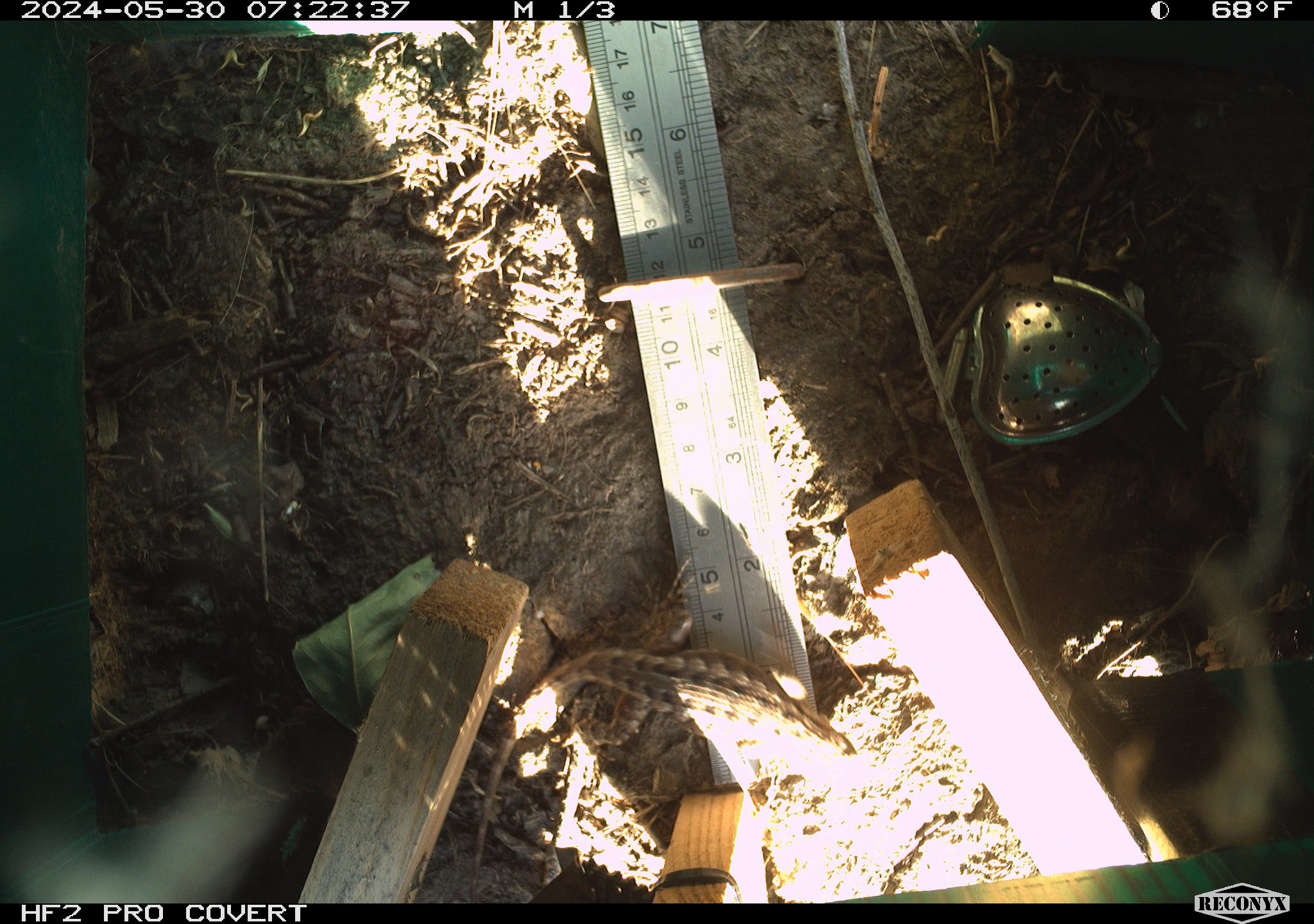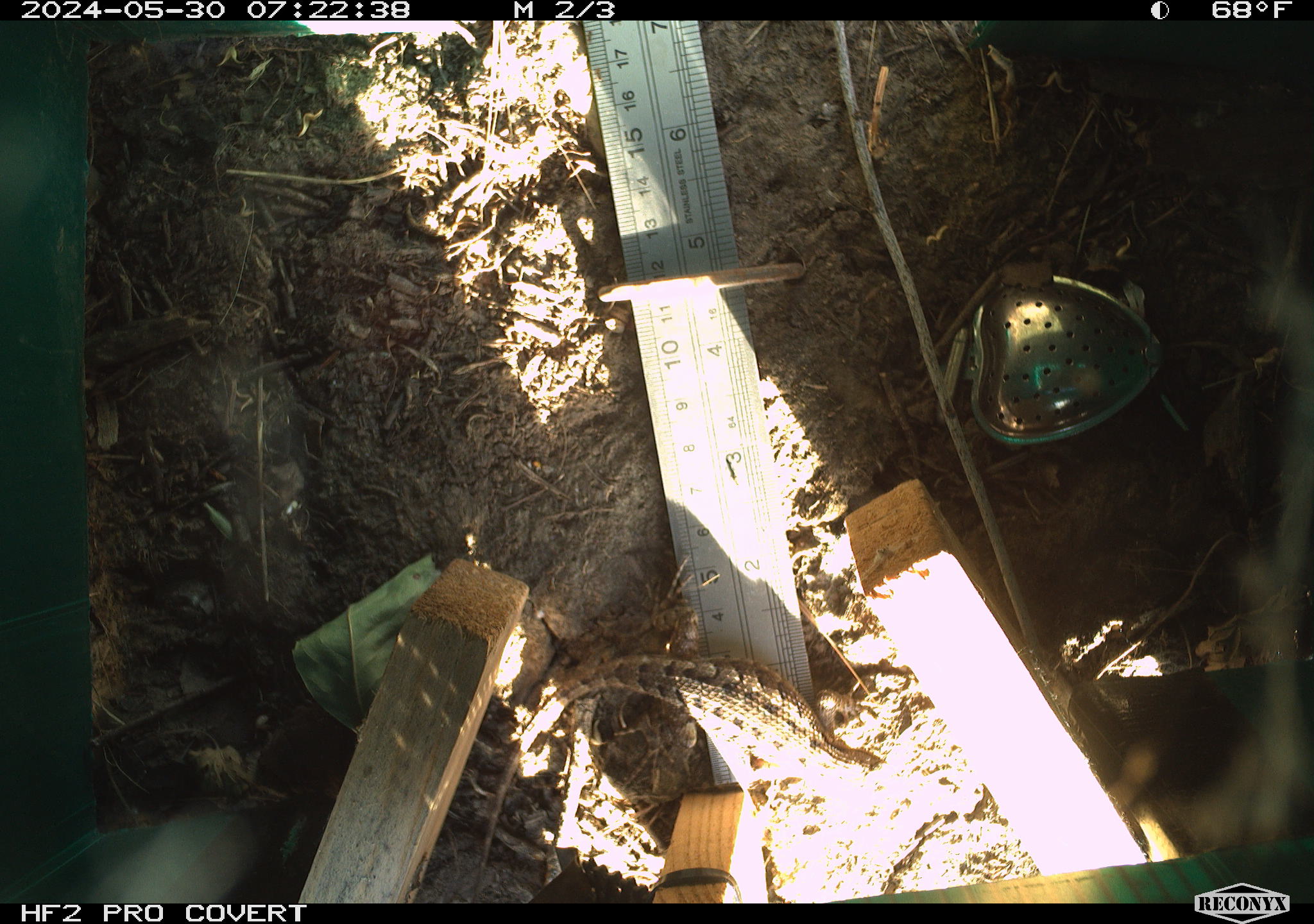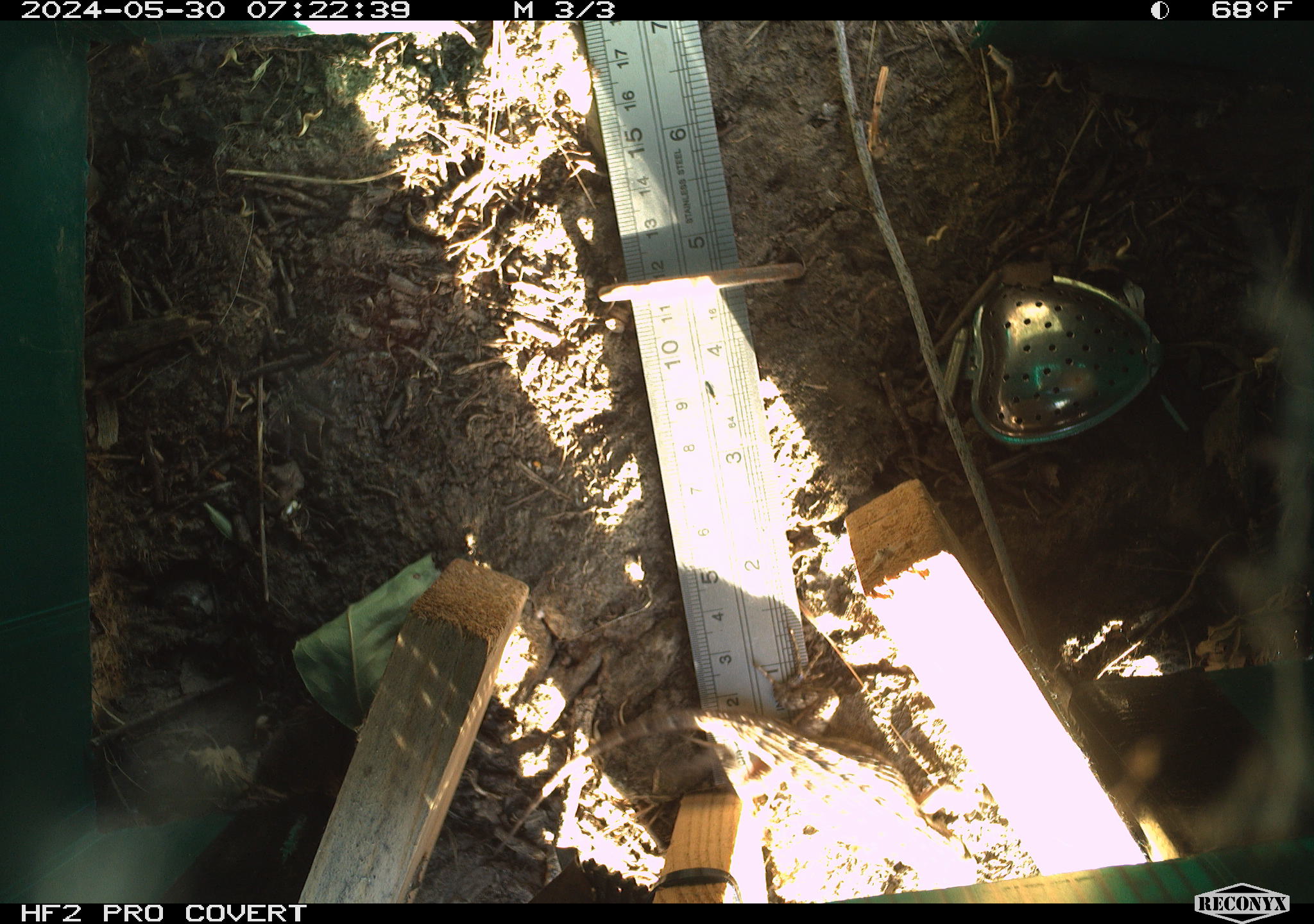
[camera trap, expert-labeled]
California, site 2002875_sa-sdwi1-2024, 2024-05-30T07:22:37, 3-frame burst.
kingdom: Animalia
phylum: Chordata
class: Reptilia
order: Squamata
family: Phrynosomatidae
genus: Sceloporus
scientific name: Sceloporus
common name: spiny lizards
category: sceloporus species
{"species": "sceloporus species (spiny lizards) (Sceloporus)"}